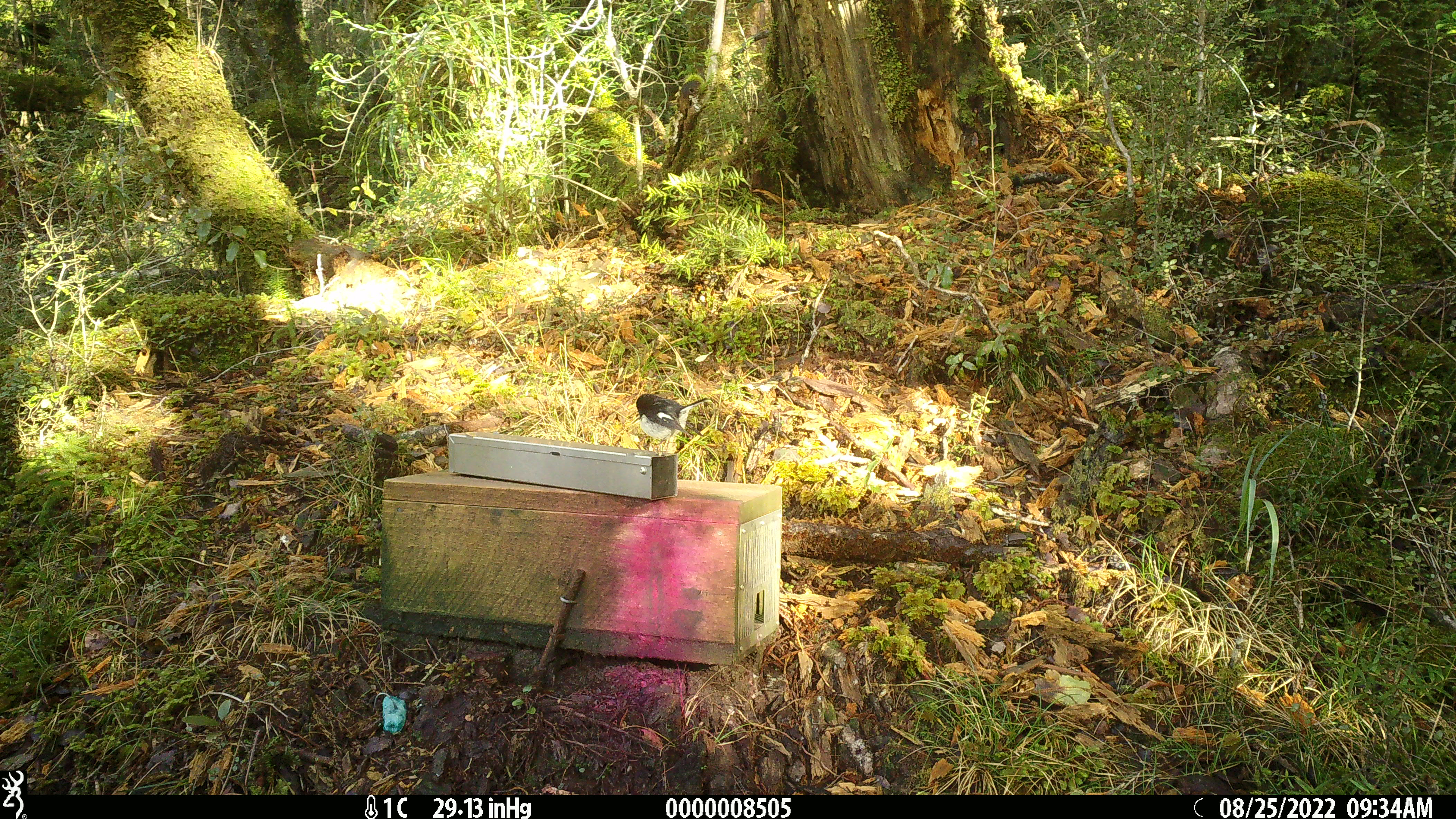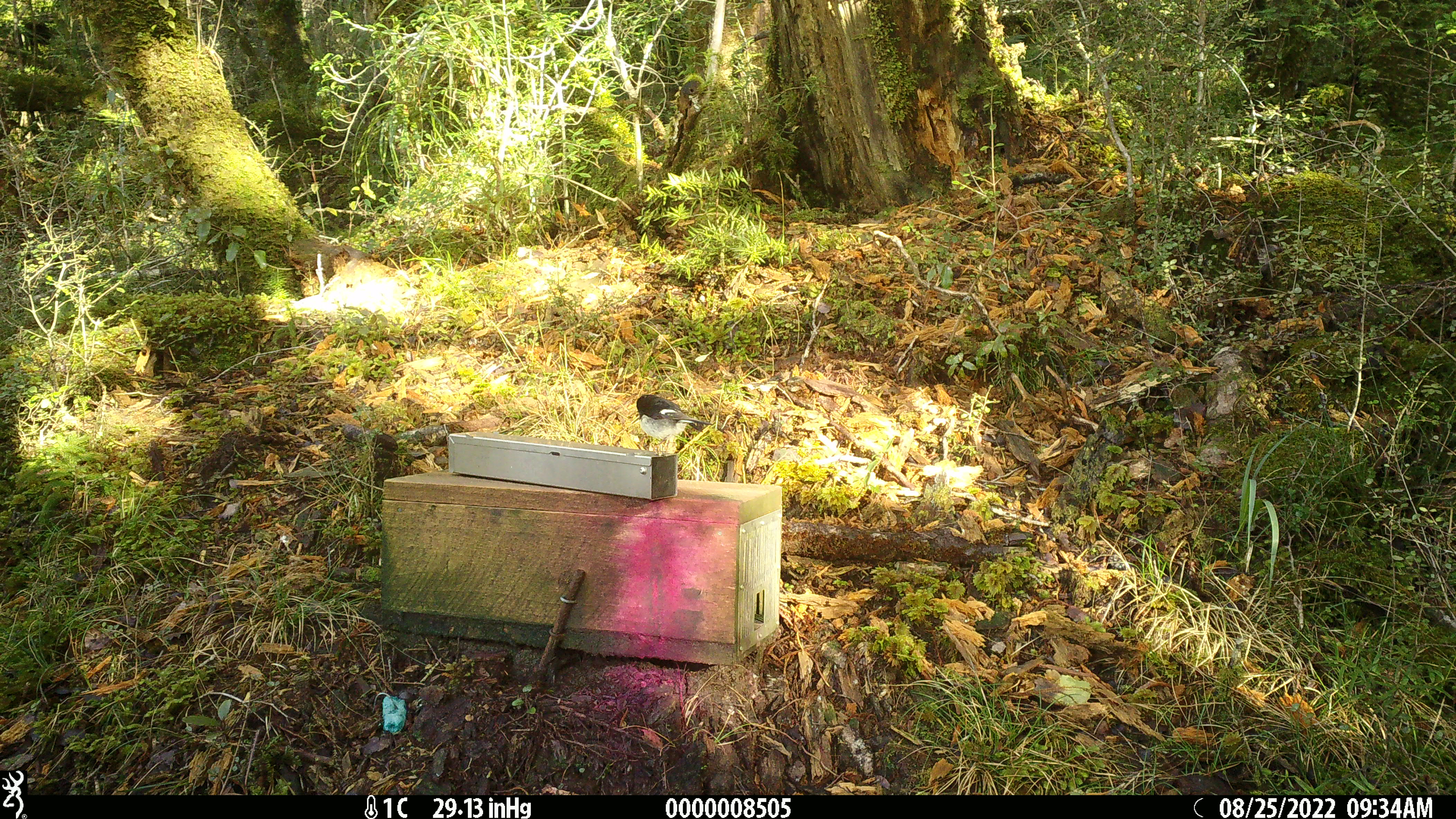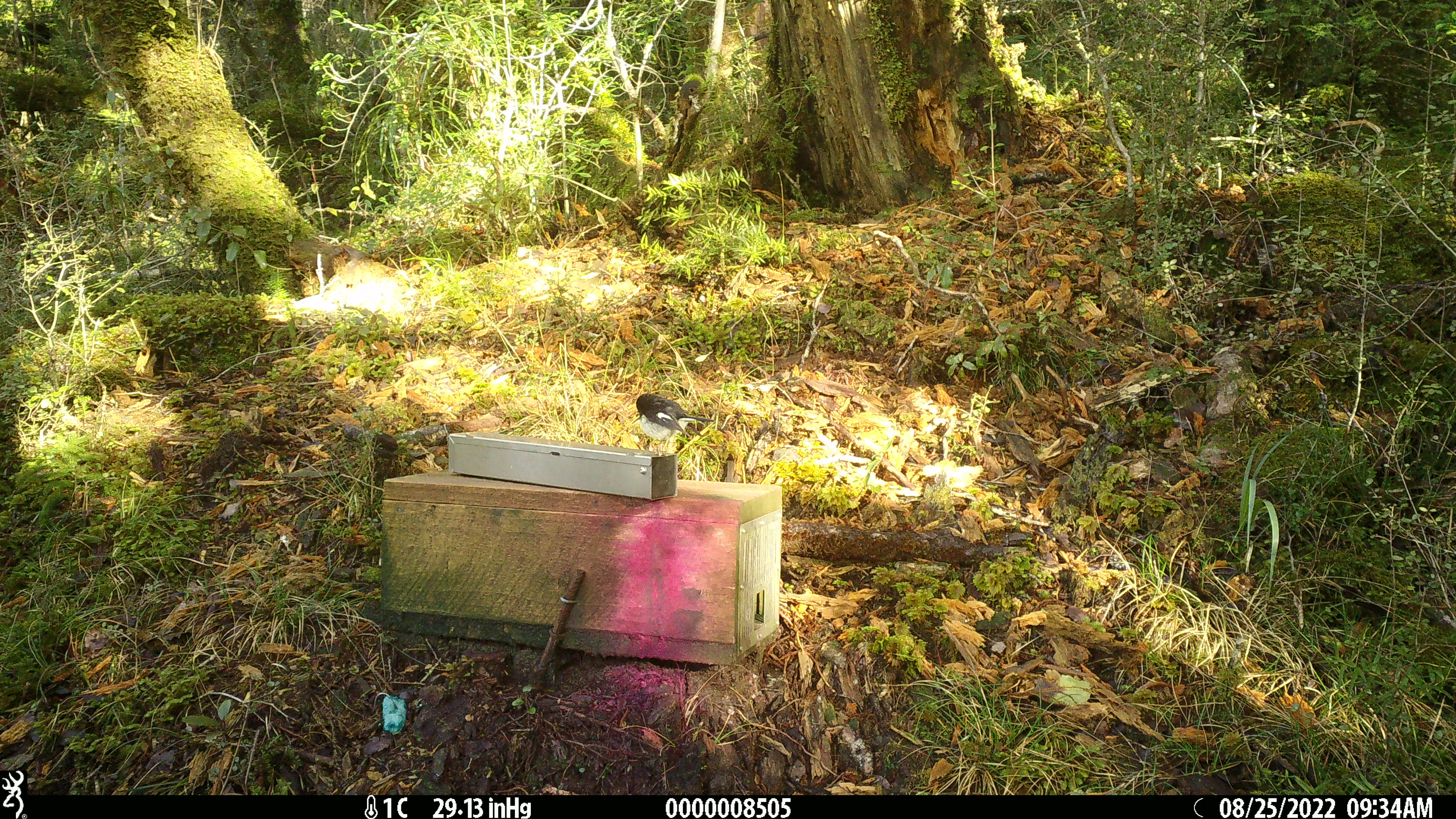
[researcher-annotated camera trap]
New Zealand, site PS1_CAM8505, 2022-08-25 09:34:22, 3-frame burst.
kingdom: Animalia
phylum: Chordata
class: Aves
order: Passeriformes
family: Petroicidae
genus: Petroica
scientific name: Petroica macrocephala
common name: tomtit